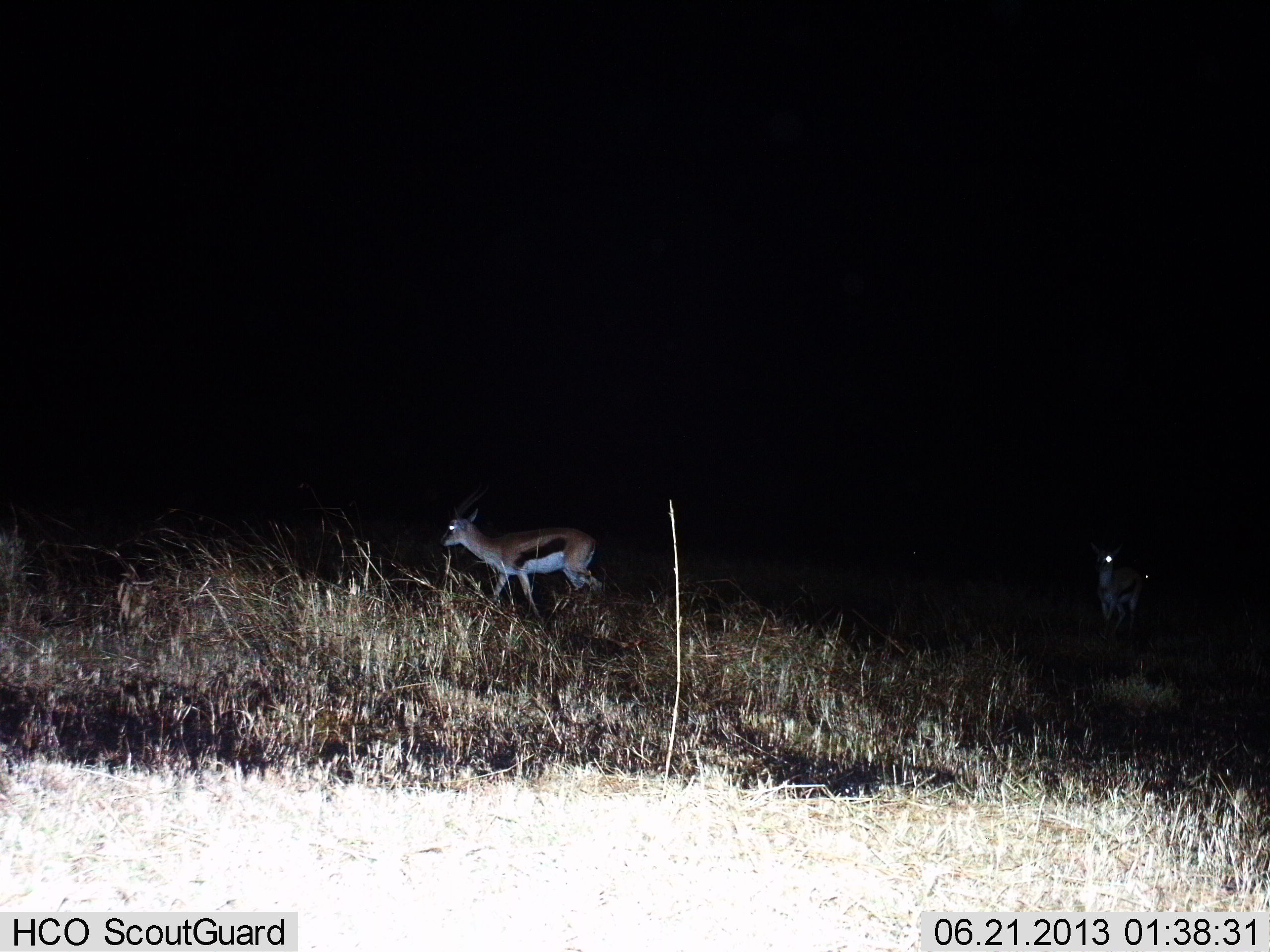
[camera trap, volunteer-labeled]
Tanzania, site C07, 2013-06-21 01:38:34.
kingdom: Animalia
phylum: Chordata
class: Mammalia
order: Artiodactyla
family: Bovidae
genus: Eudorcas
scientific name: Eudorcas thomsonii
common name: thomson's gazelle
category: gazellethomsons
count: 2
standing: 20%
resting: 0%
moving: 90%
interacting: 0%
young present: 0%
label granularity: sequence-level